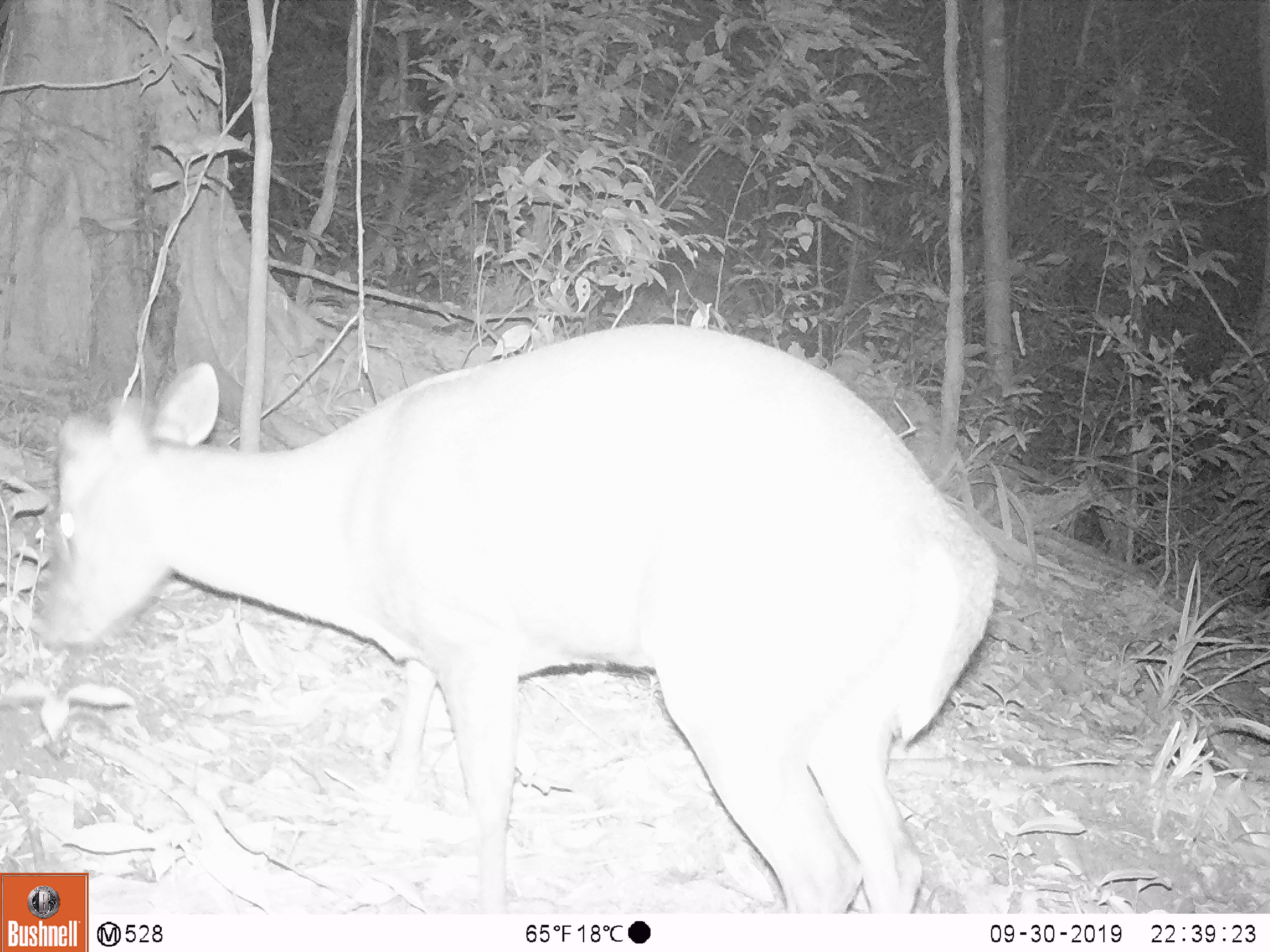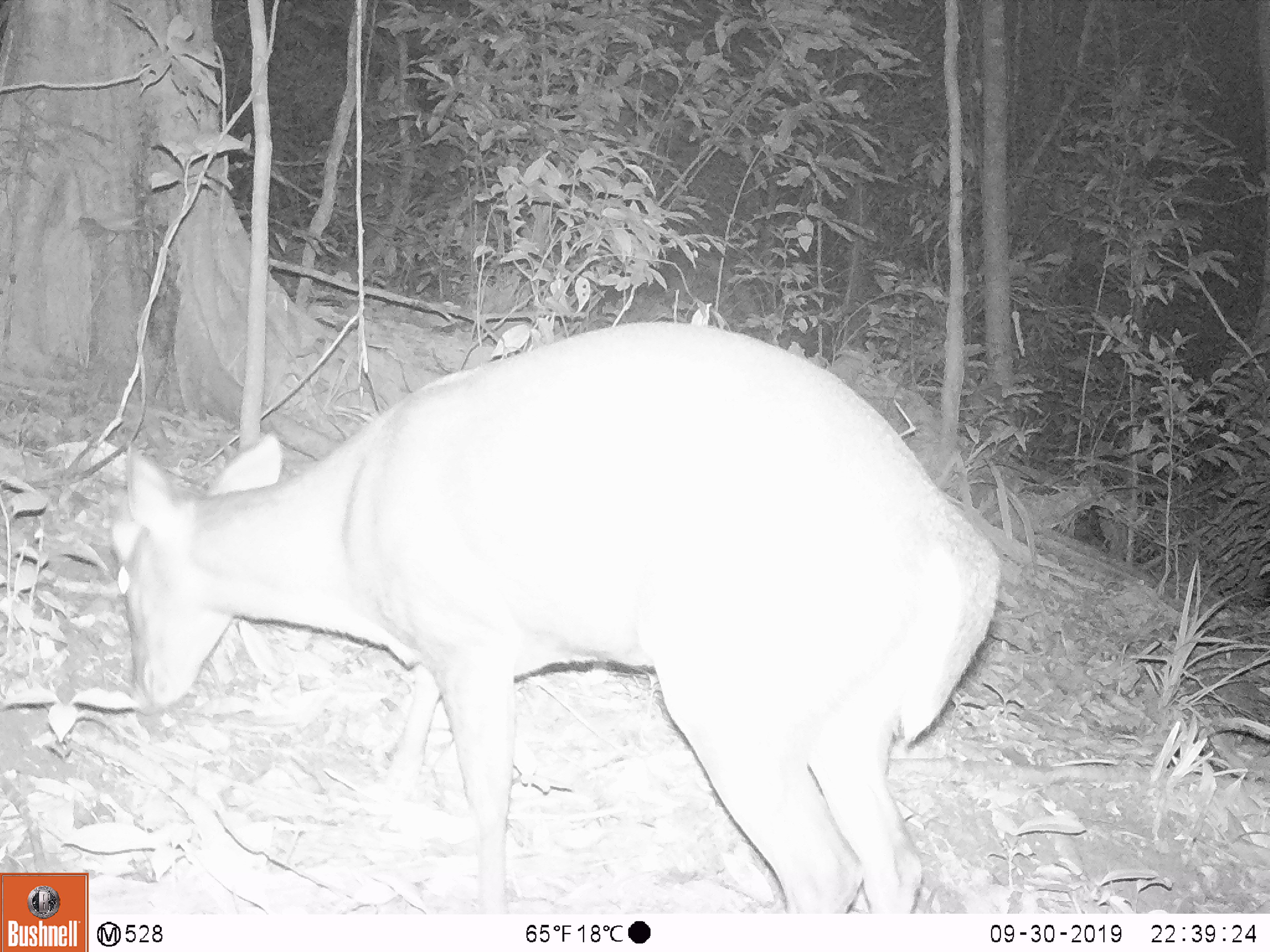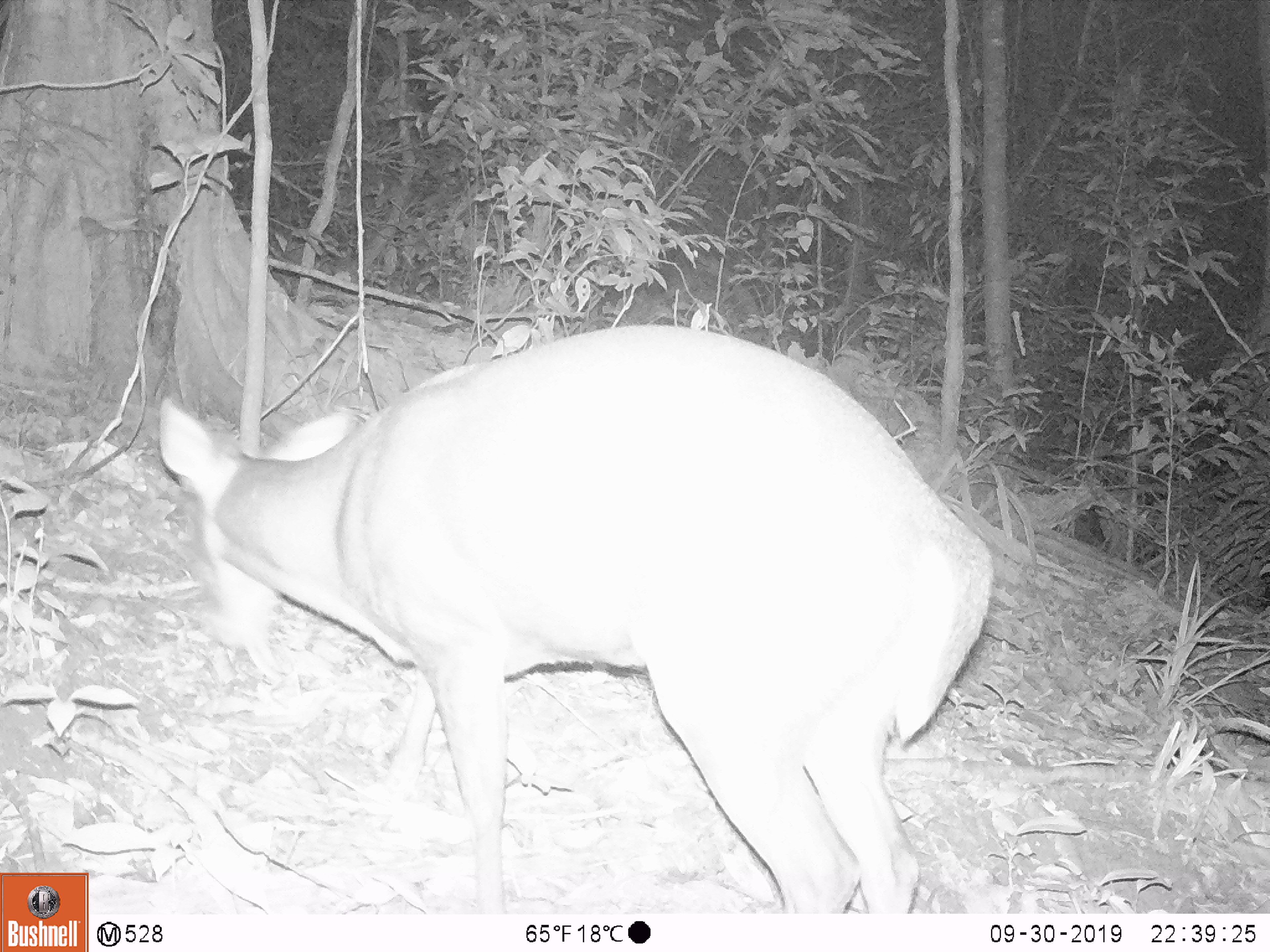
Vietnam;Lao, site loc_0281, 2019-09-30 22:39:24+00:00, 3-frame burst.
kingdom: Animalia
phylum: Chordata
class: Mammalia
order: Artiodactyla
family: Cervidae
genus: Muntiacus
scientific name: Muntiacus rooseveltorum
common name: roosevelt's muntjac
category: roosevelts muntjac group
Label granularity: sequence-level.